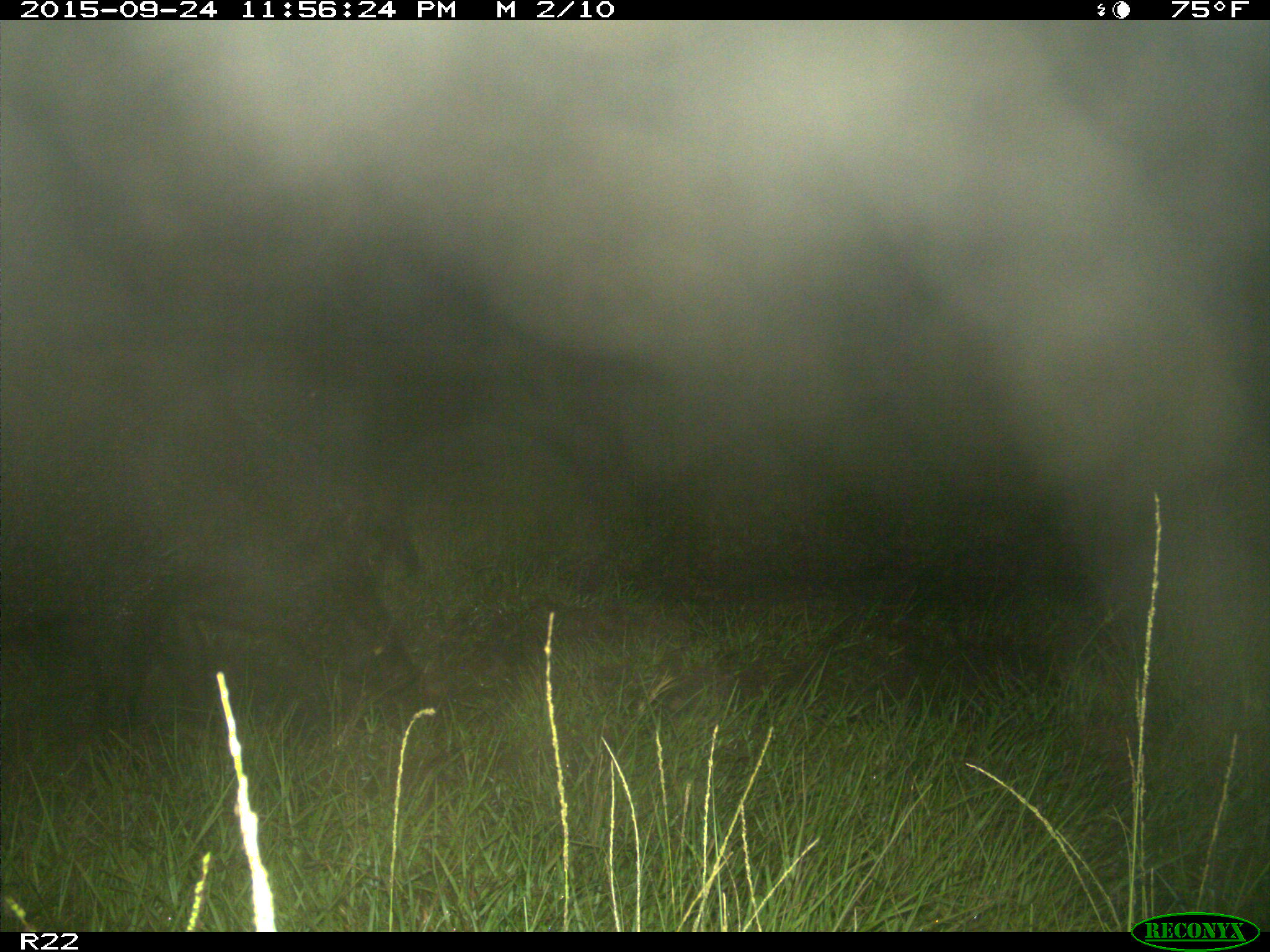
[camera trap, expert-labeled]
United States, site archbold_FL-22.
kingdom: Animalia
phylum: Chordata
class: Mammalia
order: Artiodactyla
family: Suidae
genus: Sus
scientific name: Sus scrofa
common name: wild boar